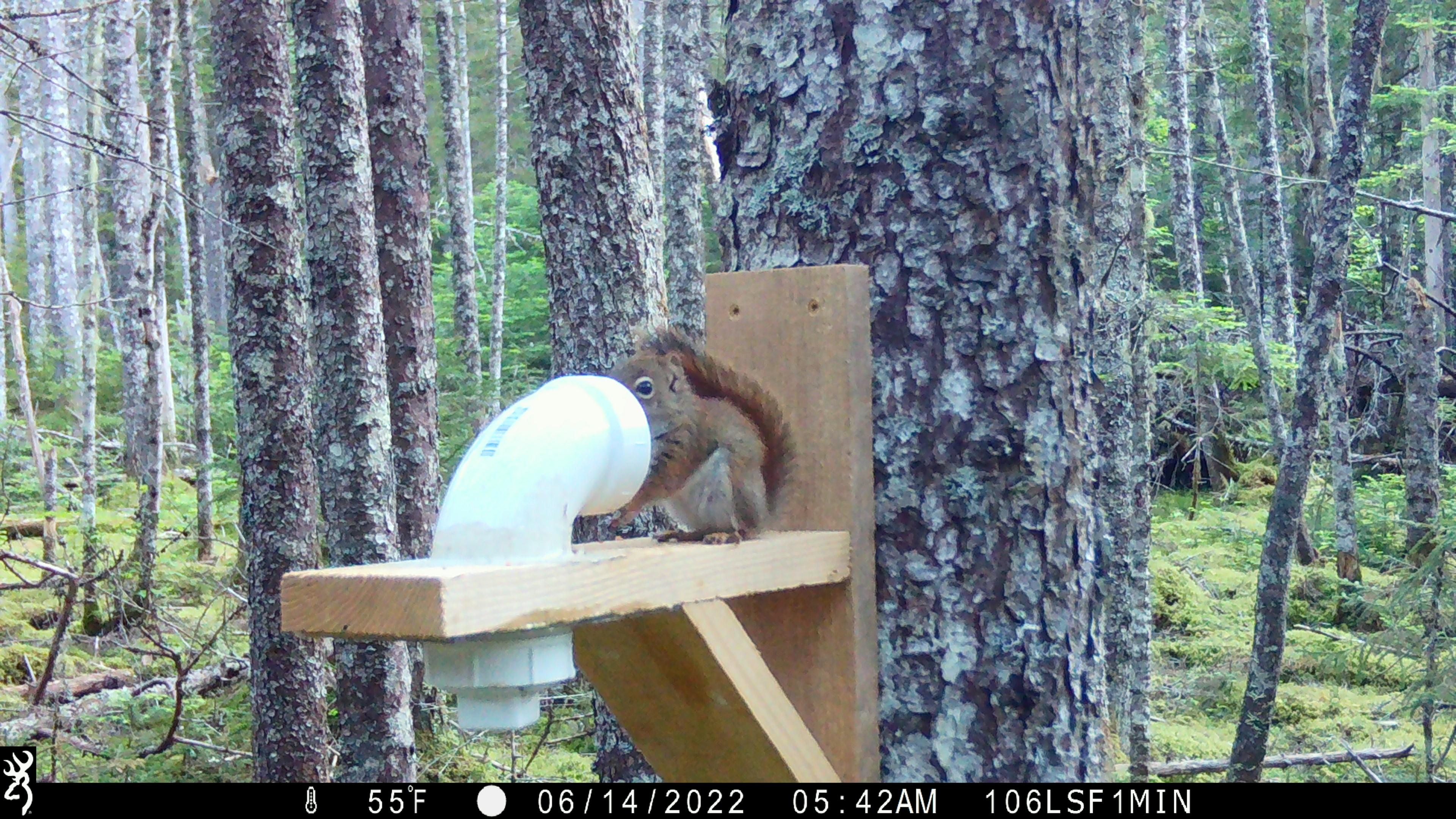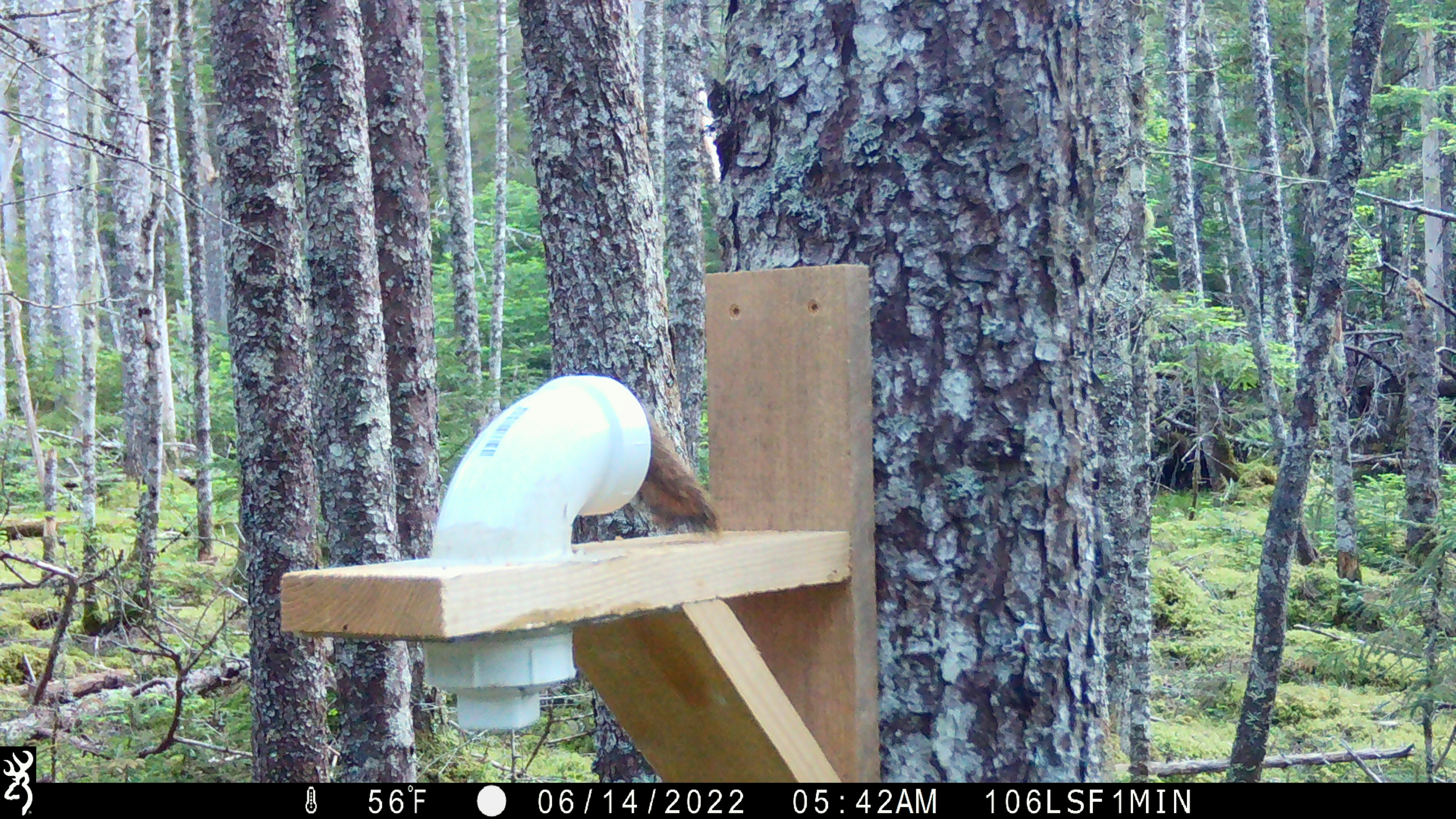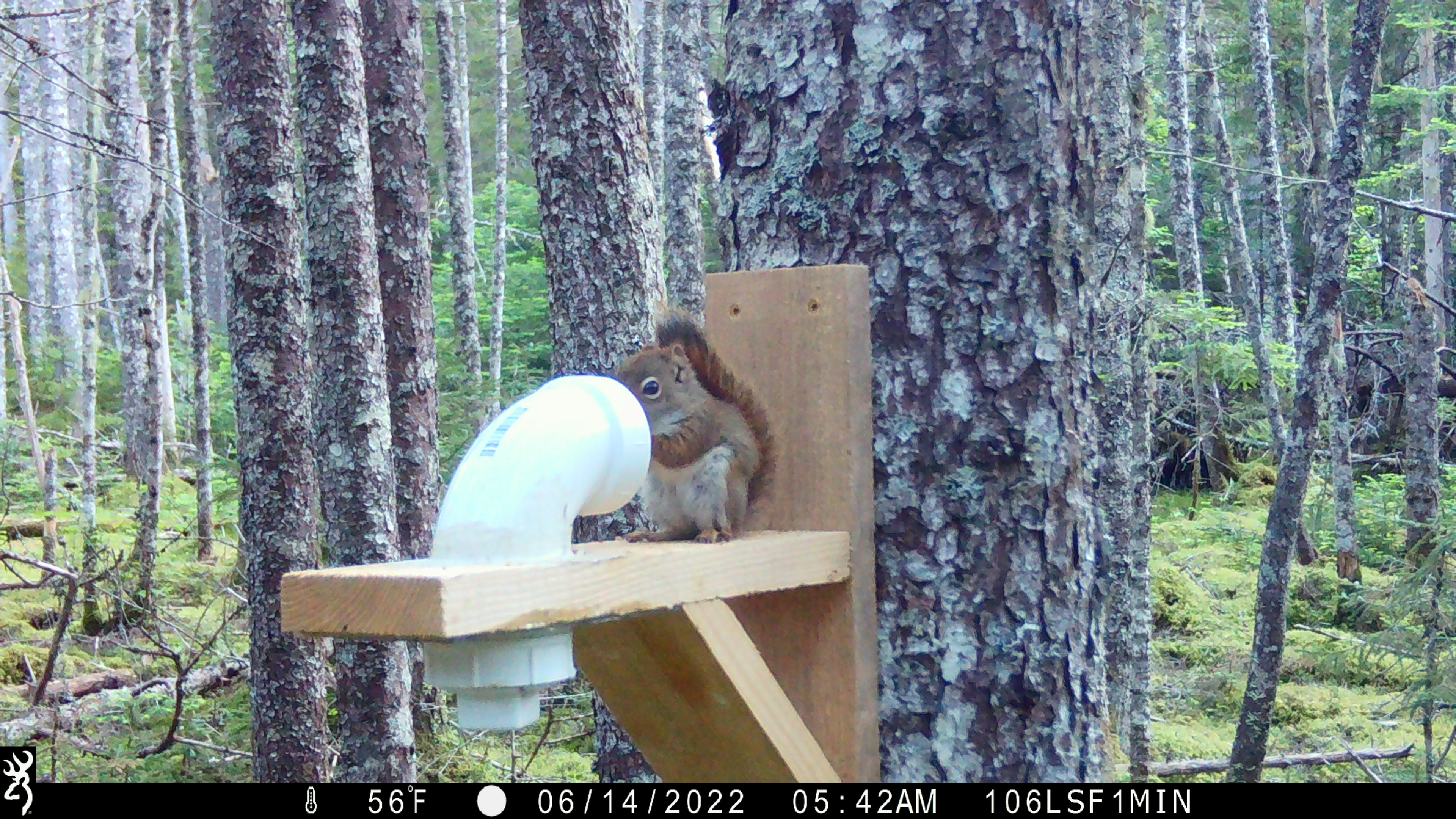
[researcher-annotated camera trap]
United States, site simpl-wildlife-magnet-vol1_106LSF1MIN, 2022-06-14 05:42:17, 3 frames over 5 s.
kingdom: Animalia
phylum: Chordata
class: Mammalia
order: Rodentia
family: Sciuridae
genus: Tamiasciurus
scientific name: Tamiasciurus hudsonicus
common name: red squirrel